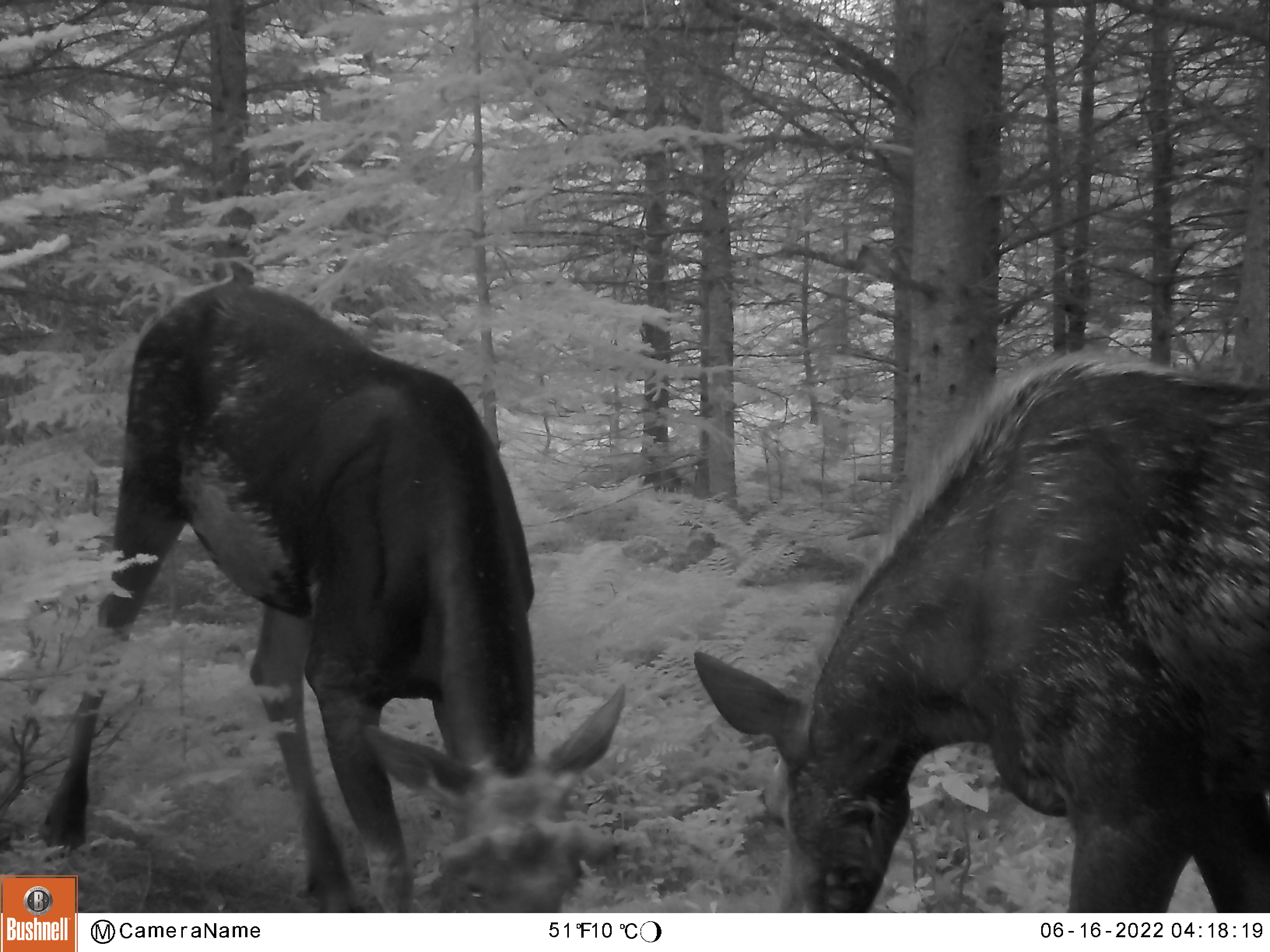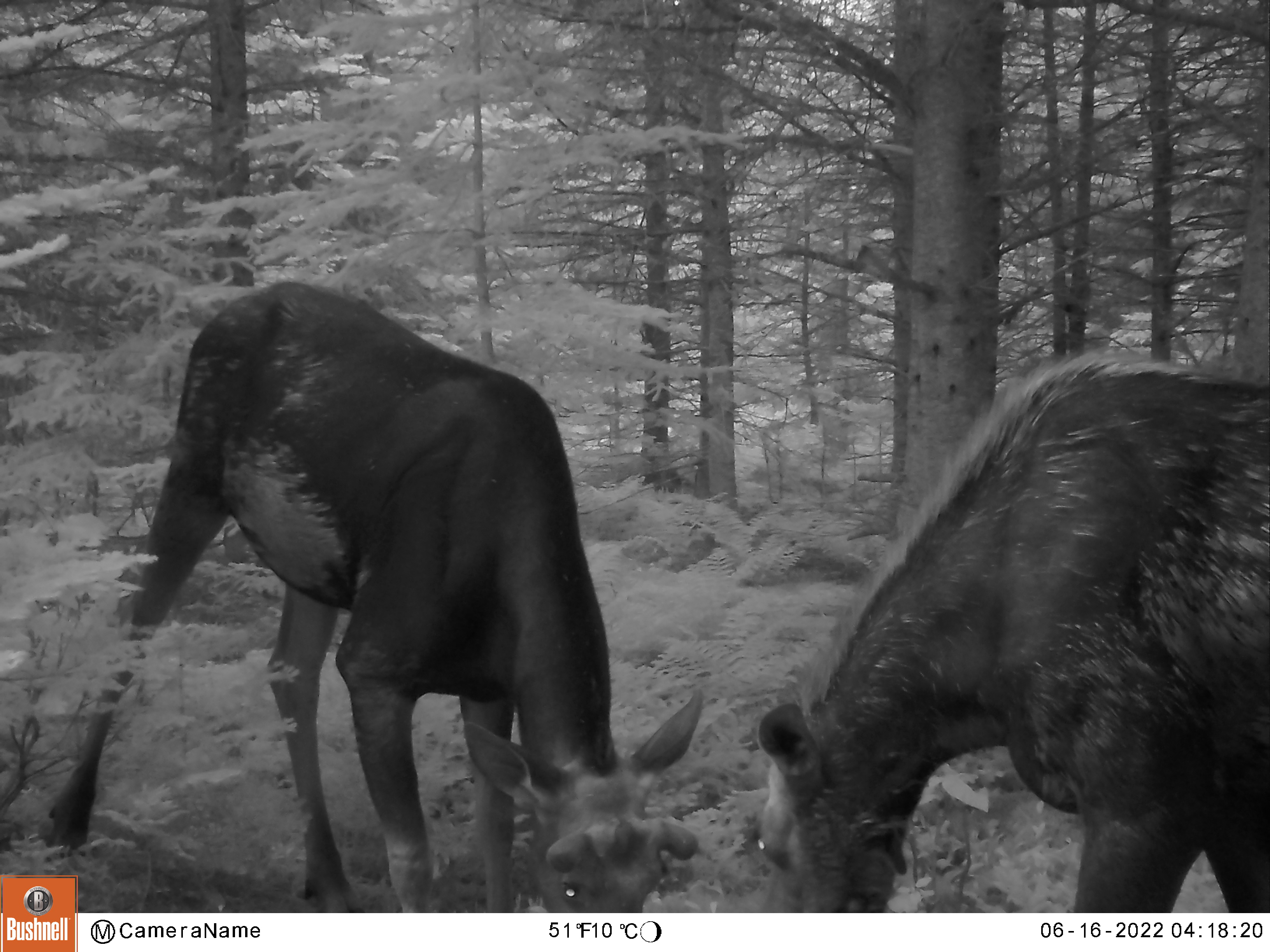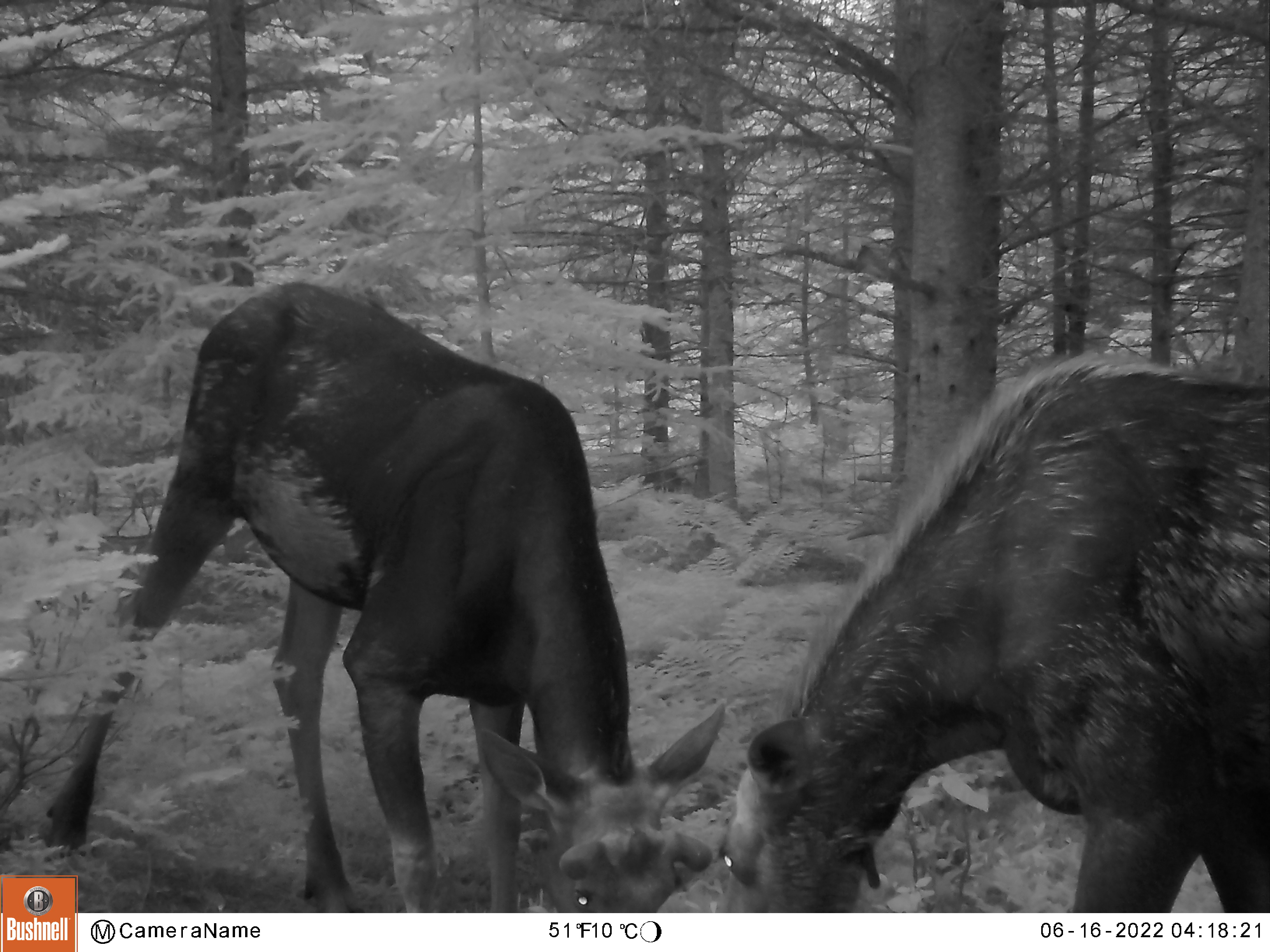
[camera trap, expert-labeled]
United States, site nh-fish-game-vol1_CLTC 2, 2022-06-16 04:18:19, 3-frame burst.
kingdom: Animalia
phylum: Chordata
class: Mammalia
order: Artiodactyla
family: Cervidae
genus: Alces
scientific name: Alces alces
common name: moose